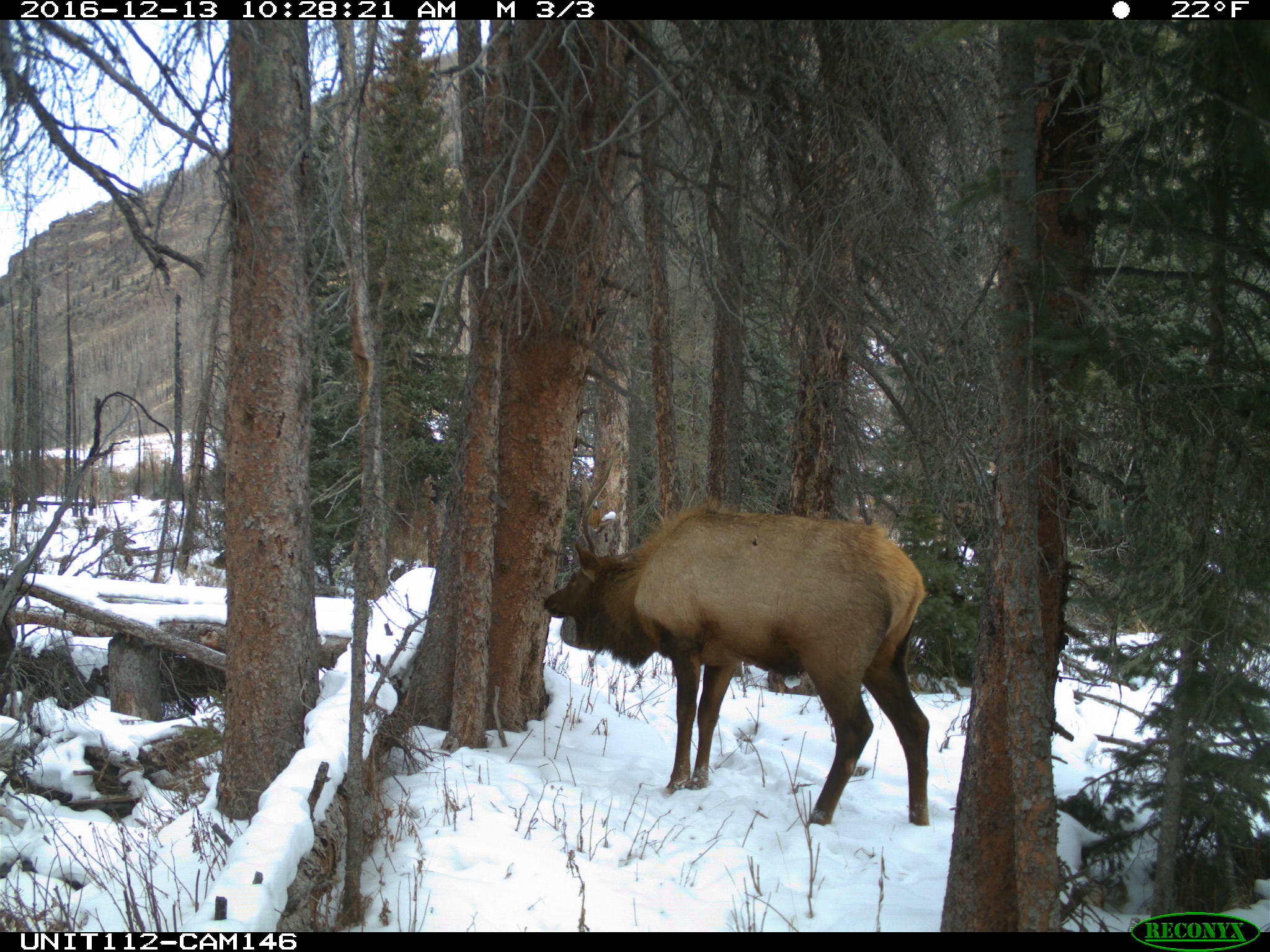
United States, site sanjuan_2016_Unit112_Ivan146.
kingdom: Animalia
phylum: Chordata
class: Mammalia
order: Artiodactyla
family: Cervidae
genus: Cervus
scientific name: Cervus elaphus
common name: red deer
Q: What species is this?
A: Cervus elaphus (red deer).